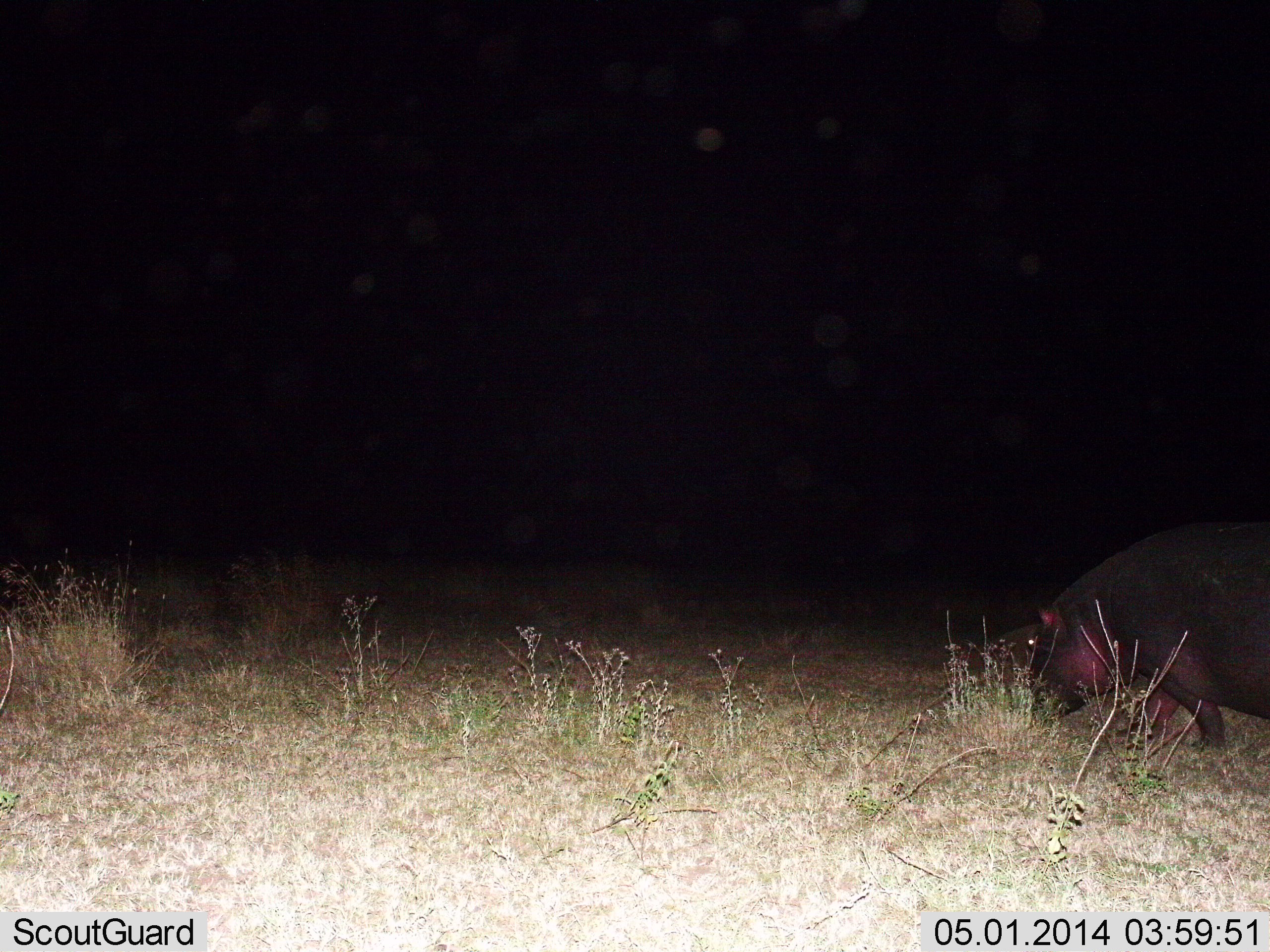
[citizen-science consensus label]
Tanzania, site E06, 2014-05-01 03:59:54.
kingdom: Animalia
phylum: Chordata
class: Mammalia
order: Artiodactyla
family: Hippopotamidae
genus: Hippopotamus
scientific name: Hippopotamus amphibius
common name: hippopotamus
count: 1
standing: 20%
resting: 0%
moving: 60%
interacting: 0%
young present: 0%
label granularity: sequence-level